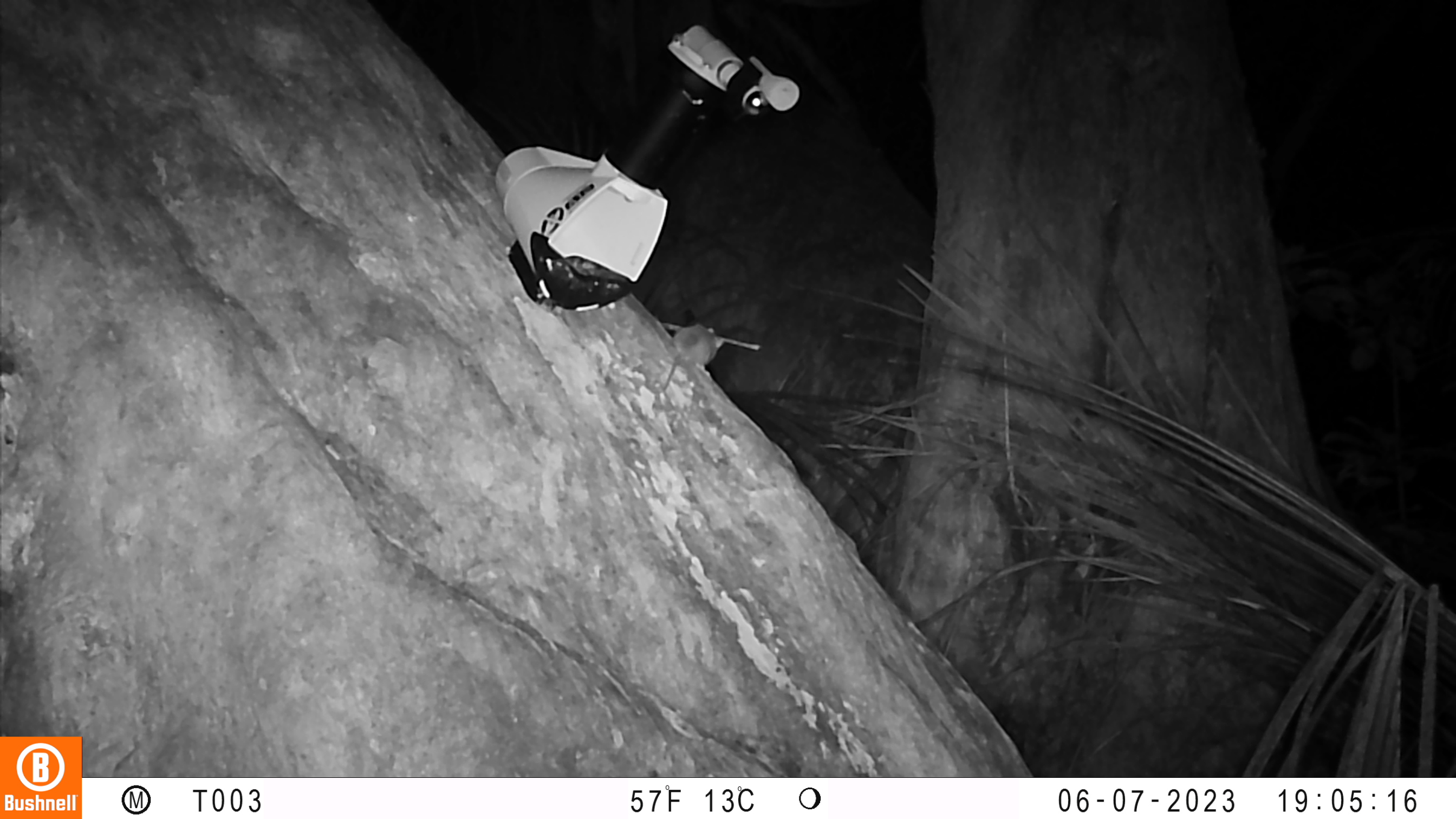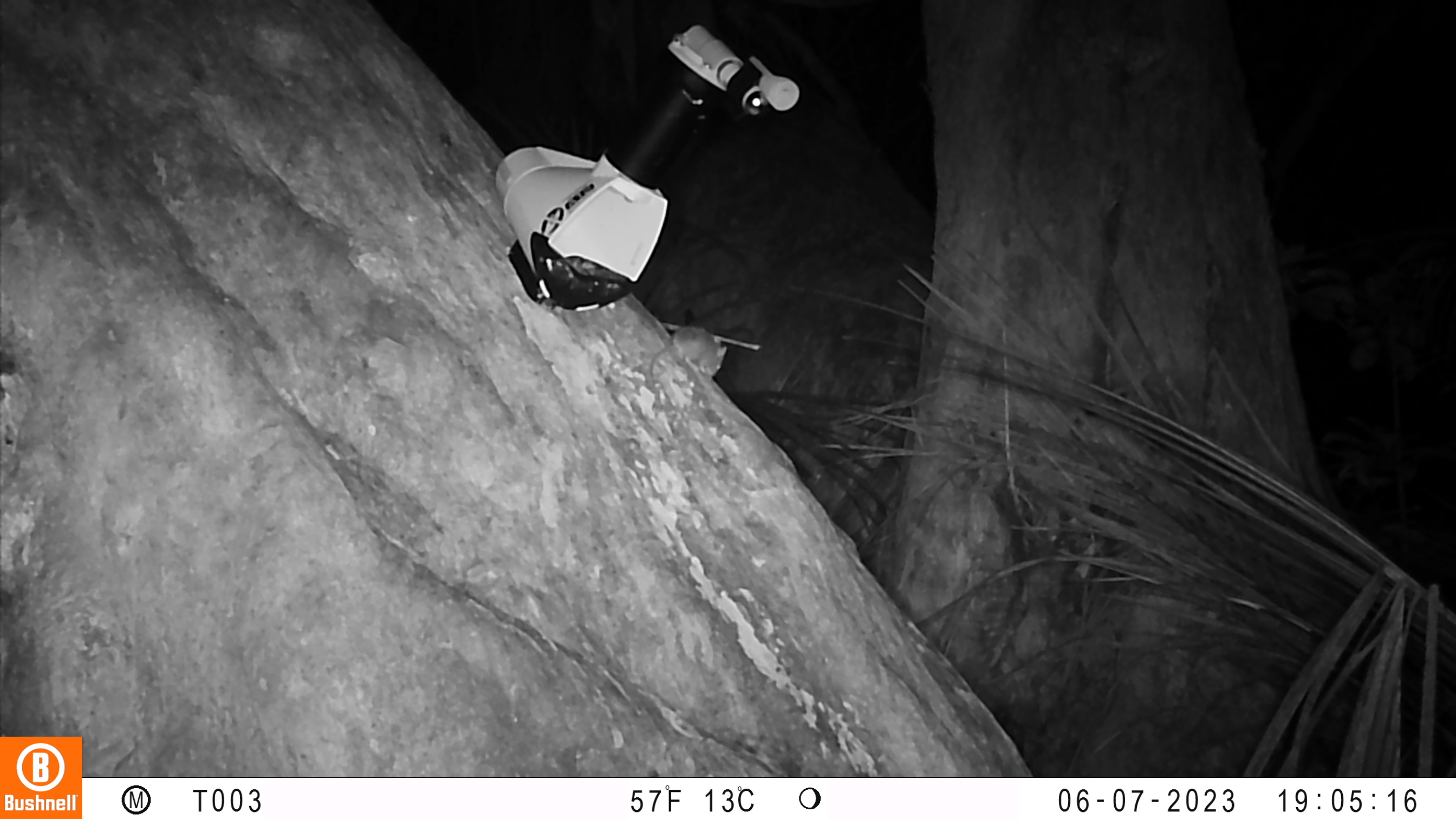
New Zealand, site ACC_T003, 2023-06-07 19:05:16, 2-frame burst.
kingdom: Animalia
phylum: Chordata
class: Mammalia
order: Rodentia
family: Muridae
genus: Mus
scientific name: Mus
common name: mouse